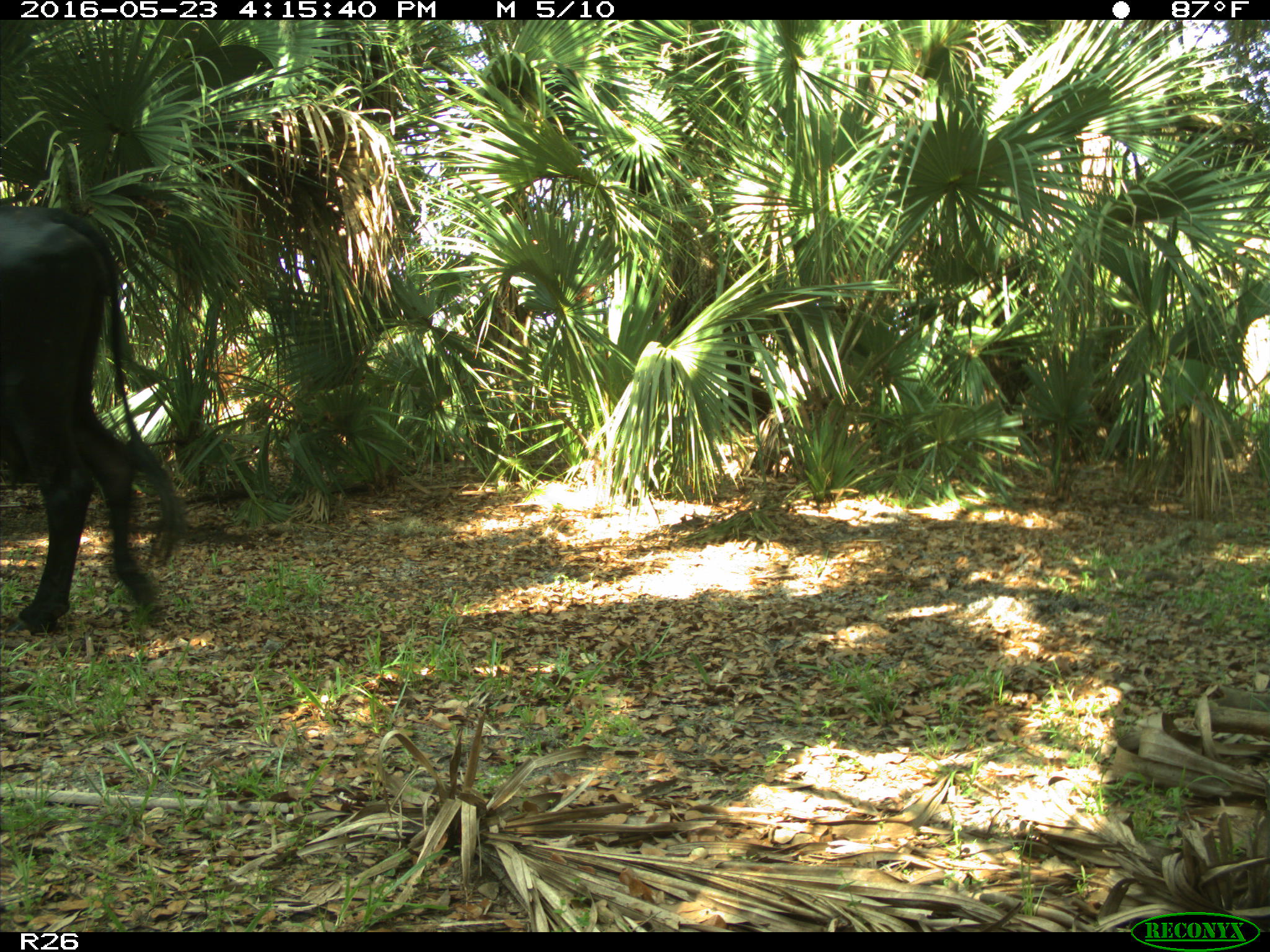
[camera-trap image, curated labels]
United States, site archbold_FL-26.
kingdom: Animalia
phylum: Chordata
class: Mammalia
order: Artiodactyla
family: Bovidae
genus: Bos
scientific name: Bos taurus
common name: domestic cow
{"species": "Bos taurus (domestic cow)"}